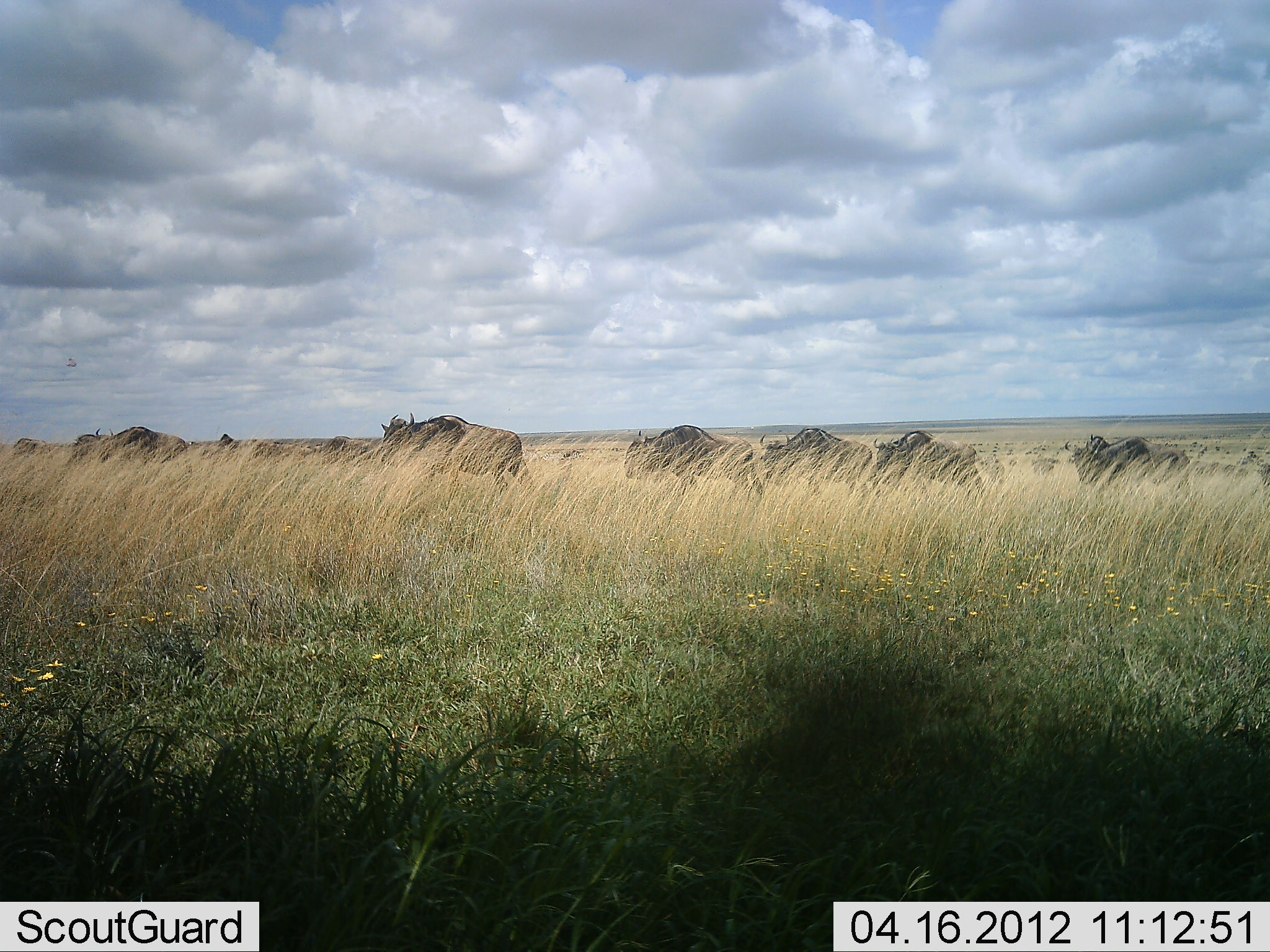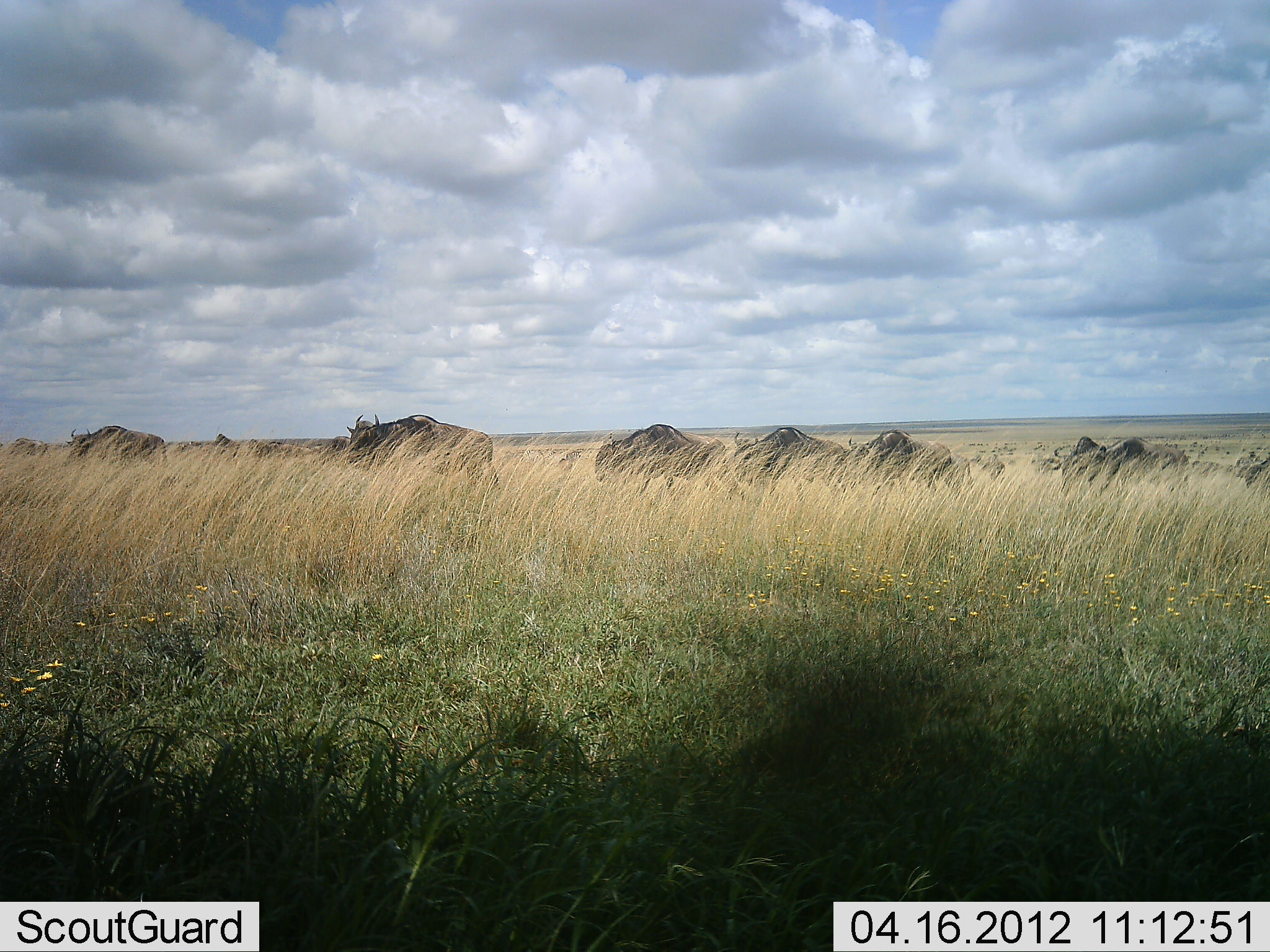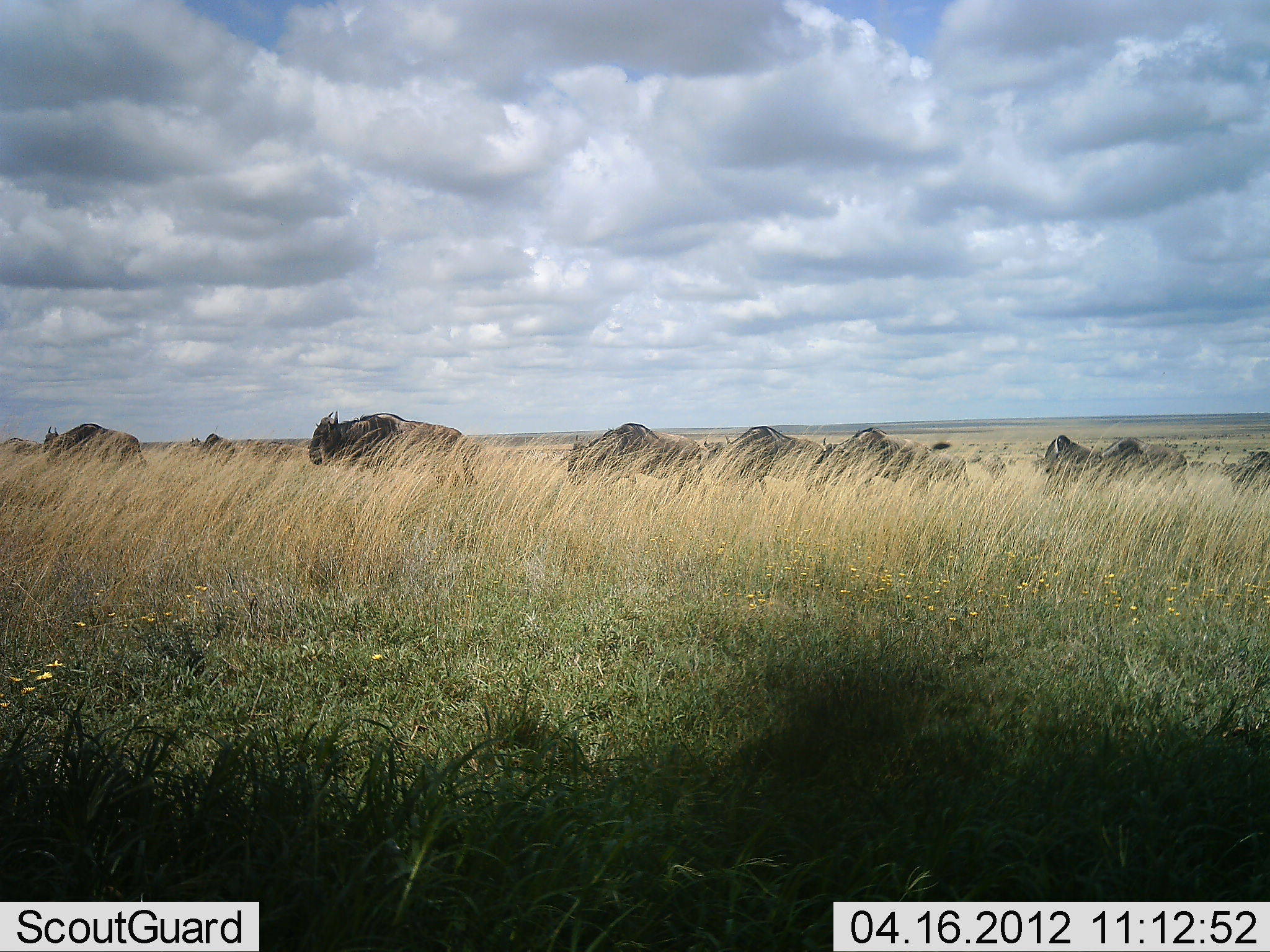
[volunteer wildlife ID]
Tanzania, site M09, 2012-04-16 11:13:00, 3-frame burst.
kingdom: Animalia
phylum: Chordata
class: Mammalia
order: Artiodactyla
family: Bovidae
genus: Connochaetes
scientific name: Connochaetes taurinus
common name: blue wildebeest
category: wildebeest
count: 11-50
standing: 0%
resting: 0%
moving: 93%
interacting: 0%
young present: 0%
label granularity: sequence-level